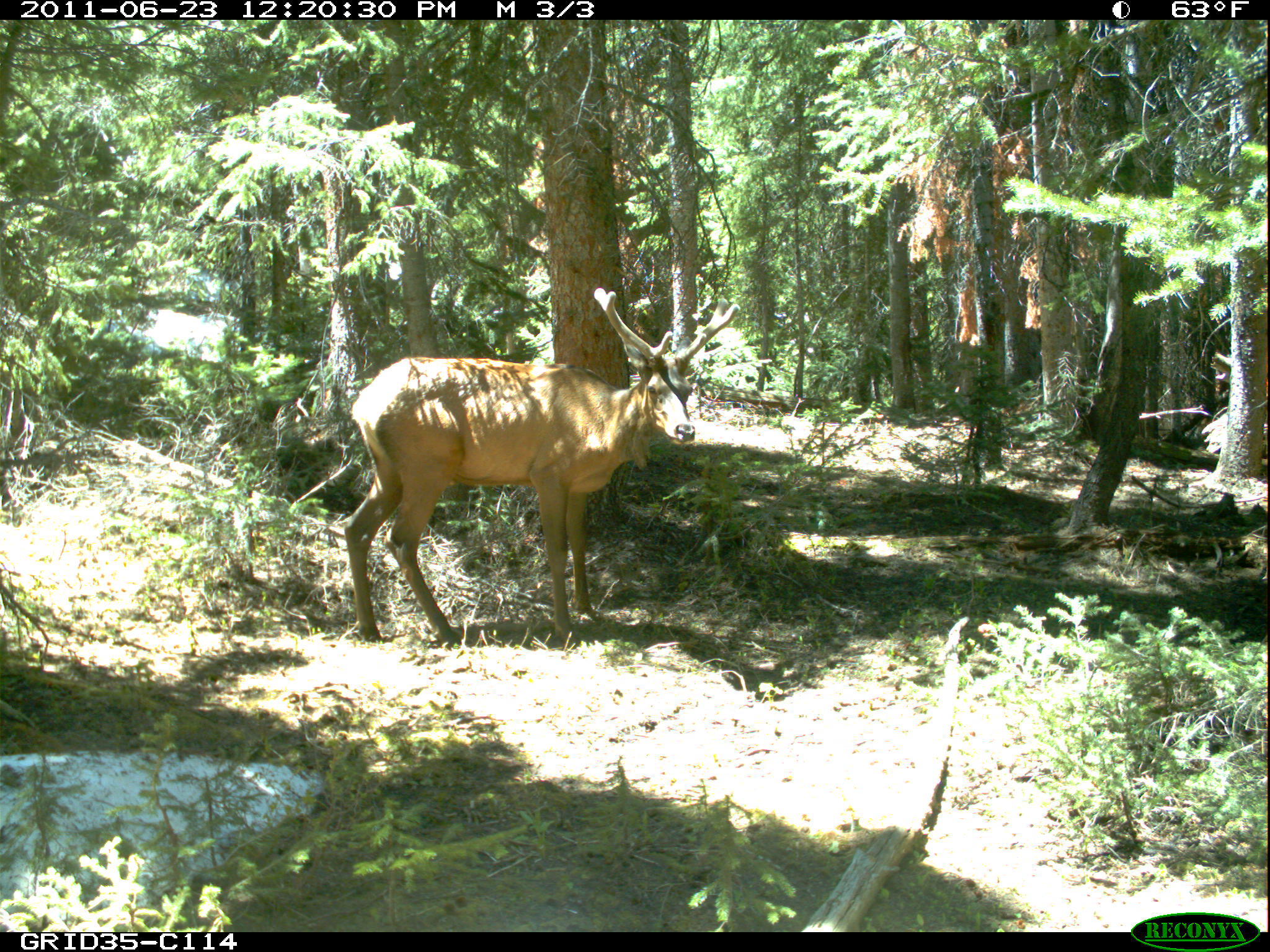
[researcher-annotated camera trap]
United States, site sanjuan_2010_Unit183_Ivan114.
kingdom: Animalia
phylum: Chordata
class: Mammalia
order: Artiodactyla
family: Cervidae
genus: Cervus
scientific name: Cervus elaphus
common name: red deer